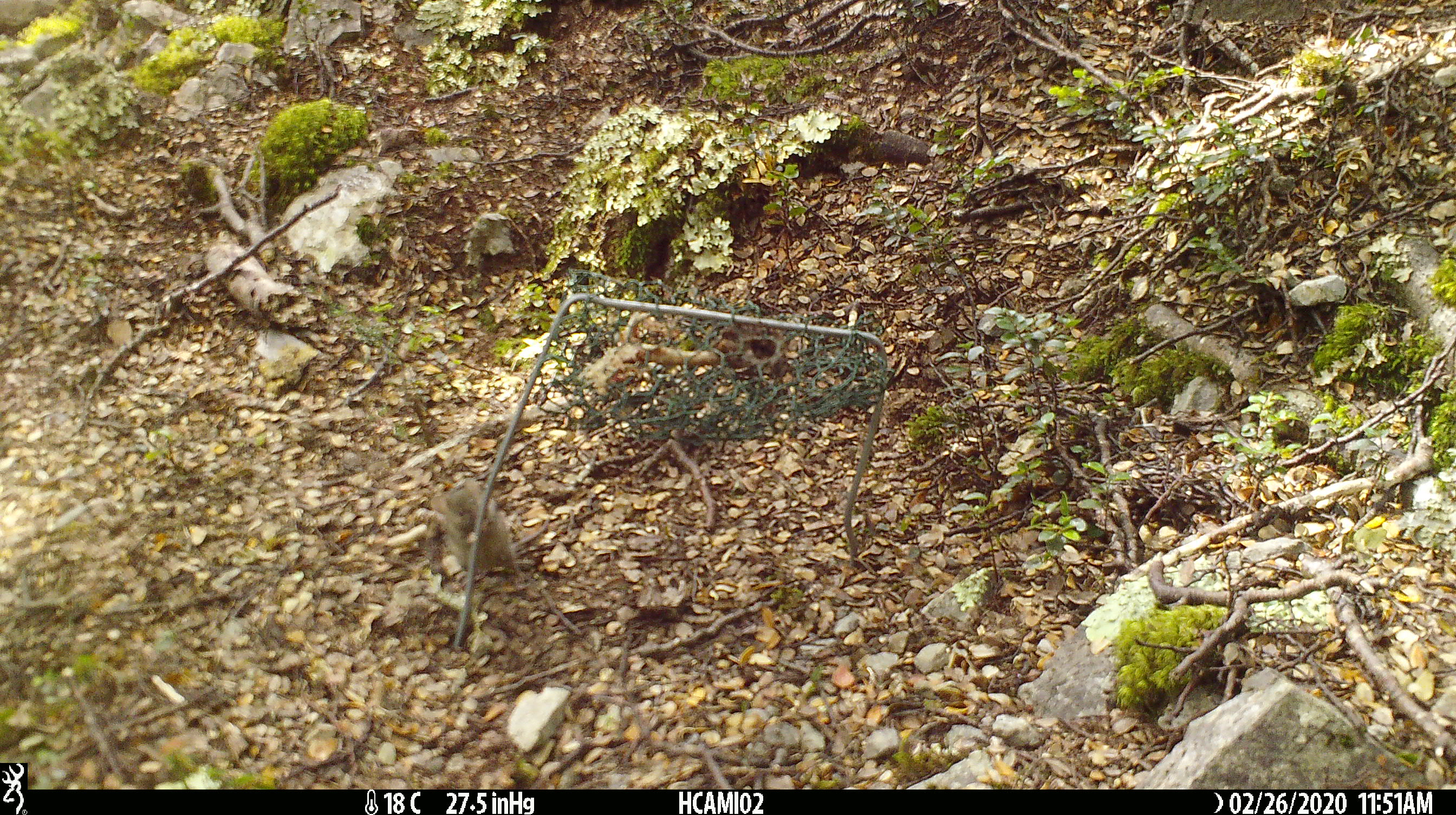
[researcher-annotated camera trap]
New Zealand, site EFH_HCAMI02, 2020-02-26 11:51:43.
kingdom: Animalia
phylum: Chordata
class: Mammalia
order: Rodentia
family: Muridae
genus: Mus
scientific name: Mus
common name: mouse